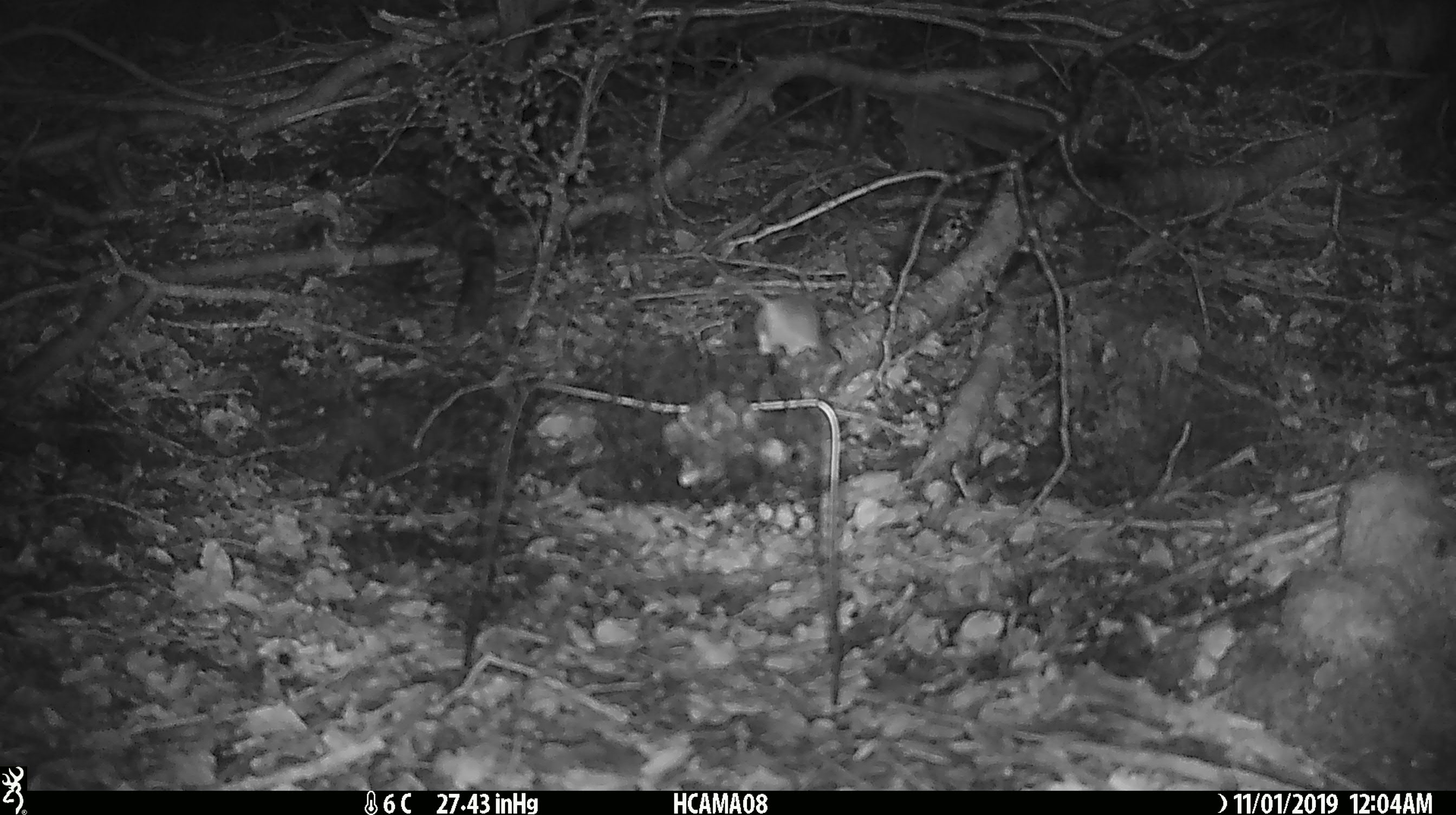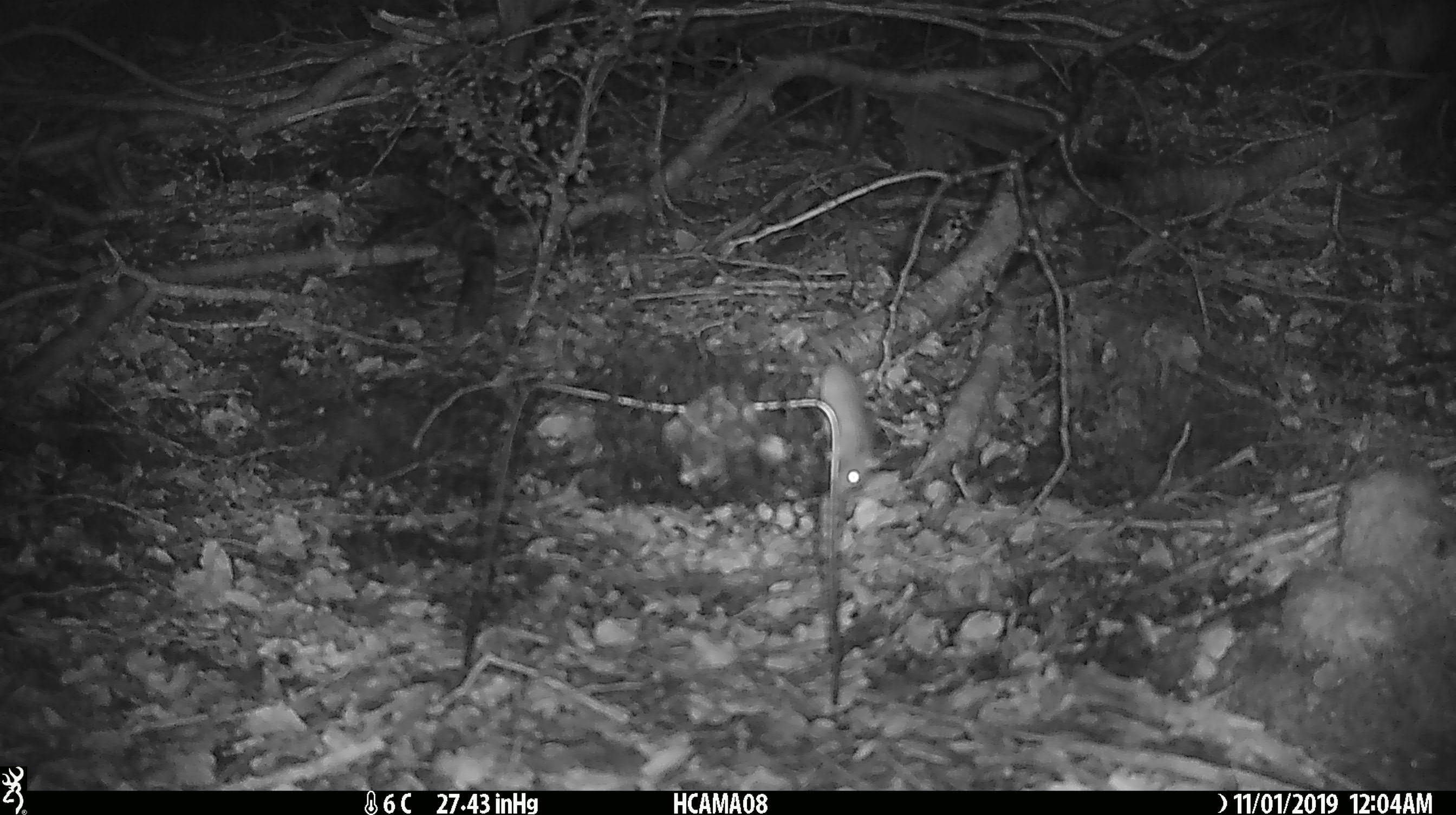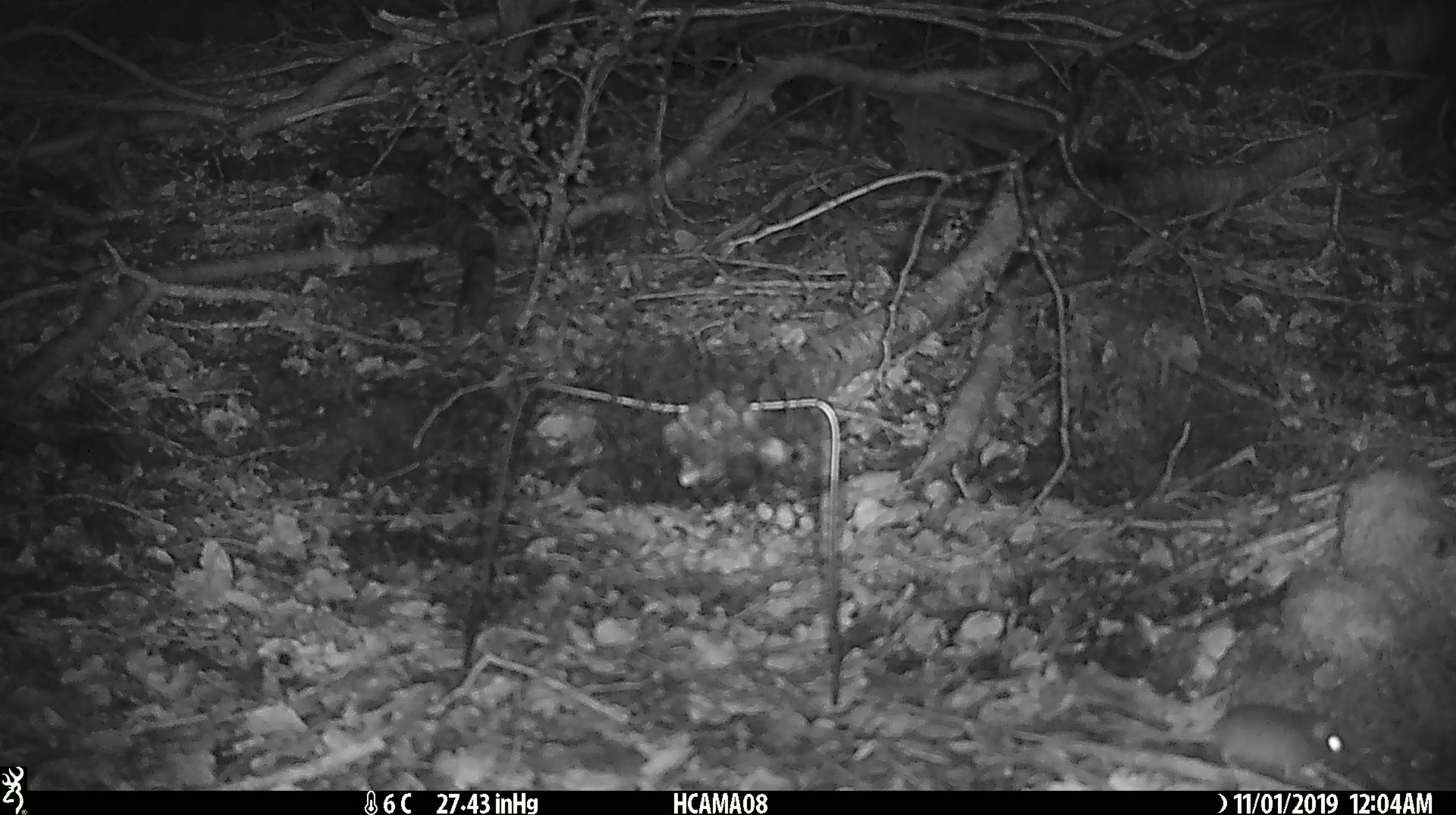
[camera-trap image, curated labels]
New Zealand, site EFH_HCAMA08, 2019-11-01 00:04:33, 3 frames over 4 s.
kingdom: Animalia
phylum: Chordata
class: Mammalia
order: Rodentia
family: Muridae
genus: Mus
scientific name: Mus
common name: mouse